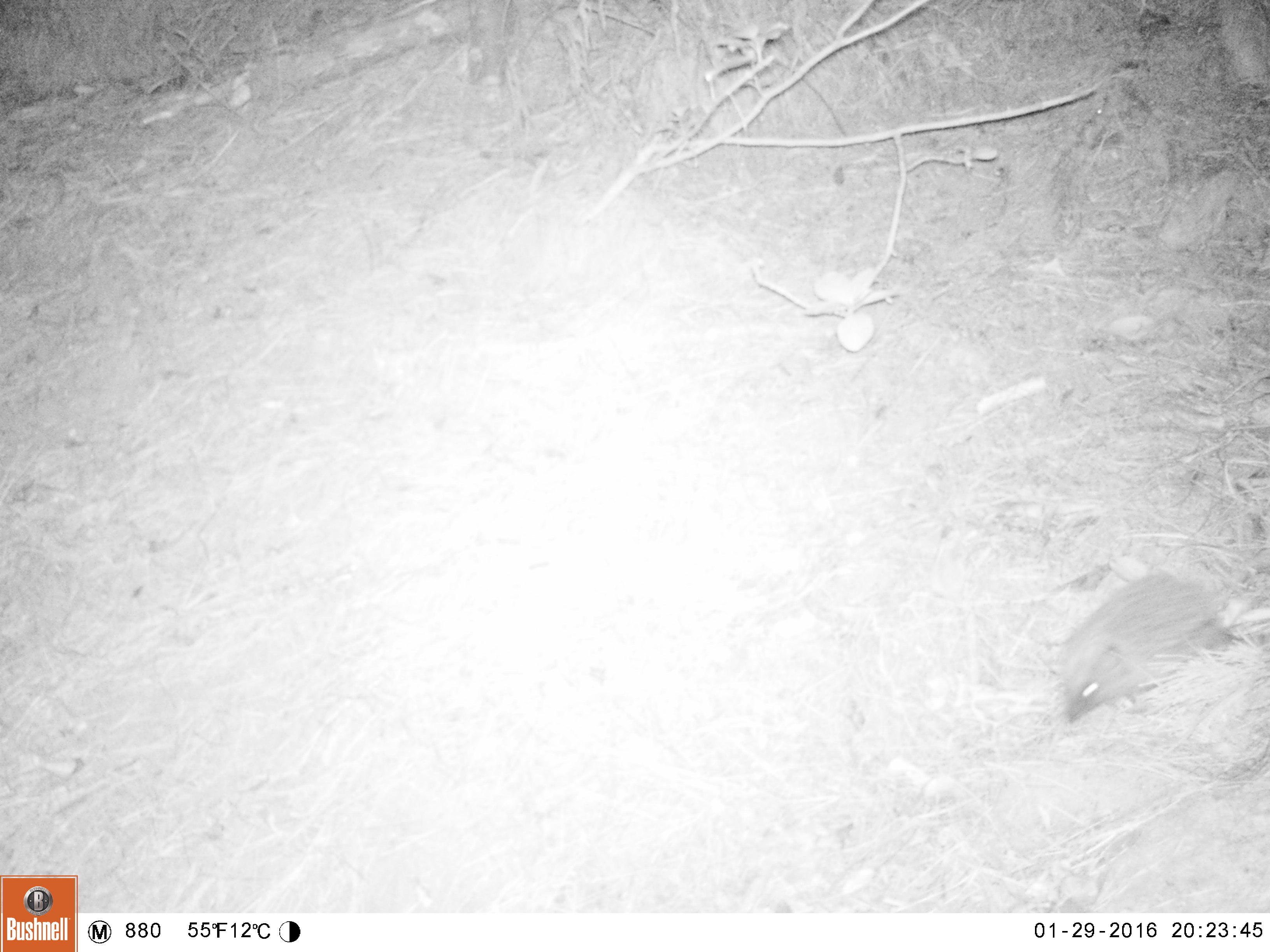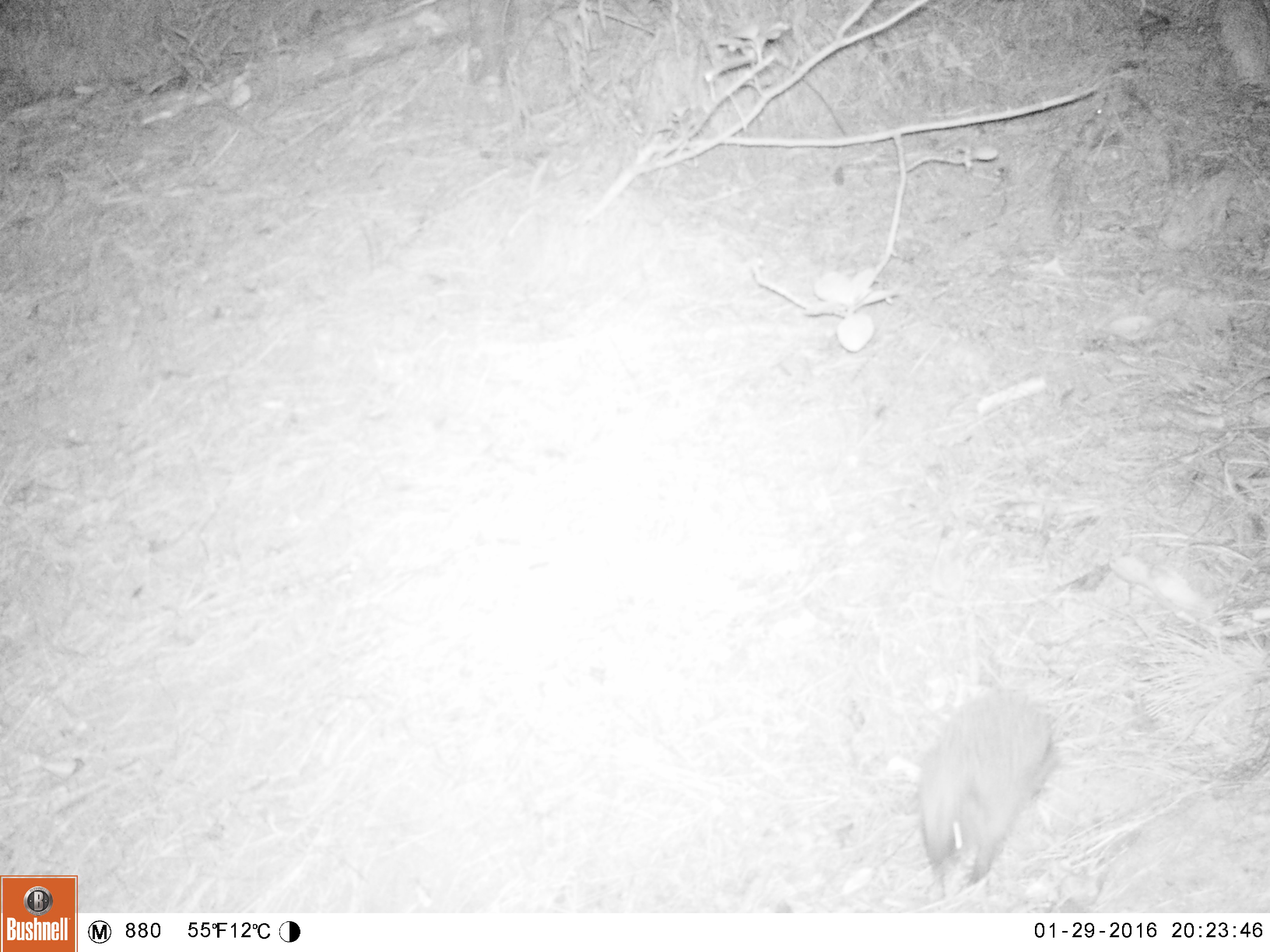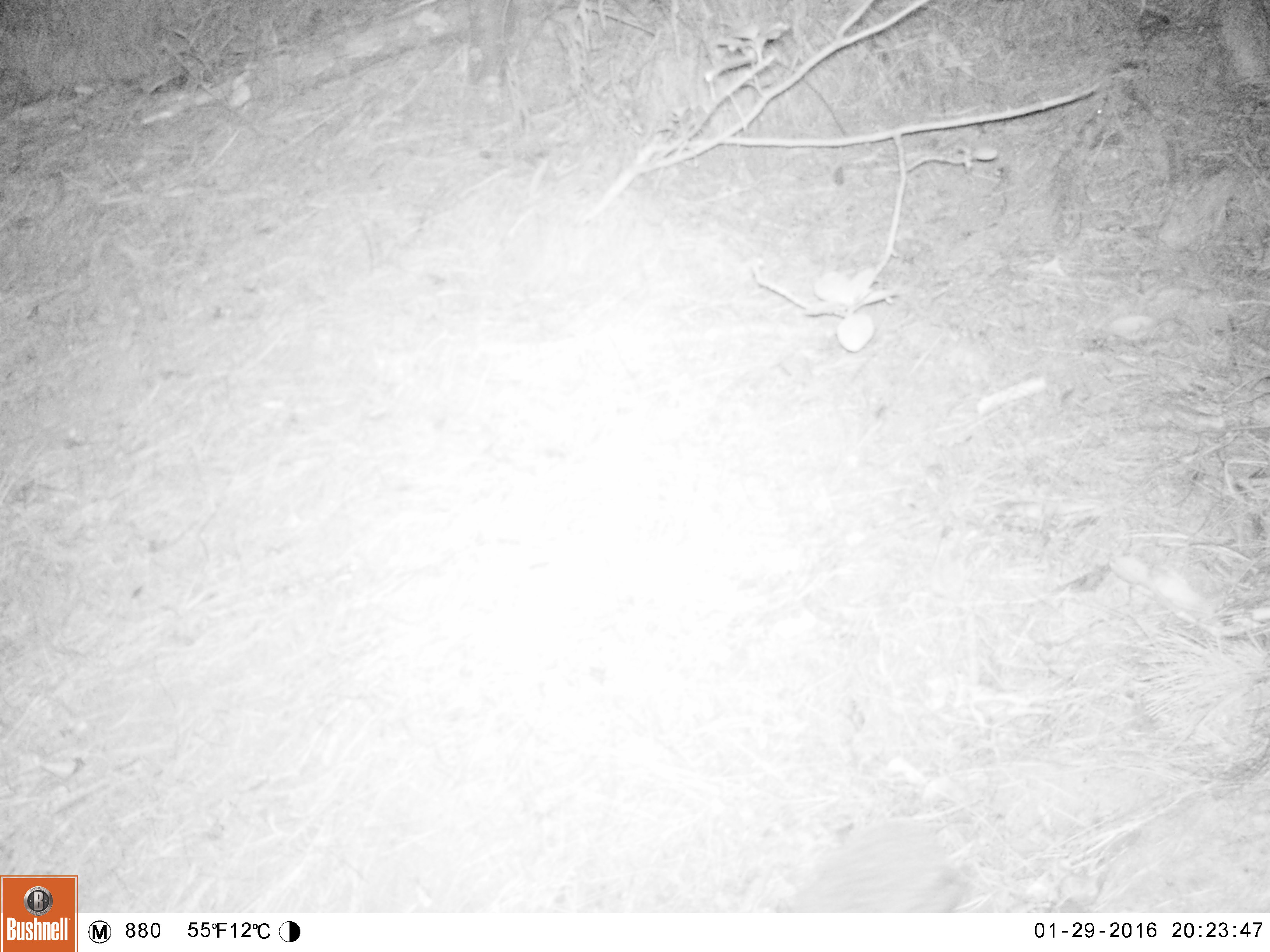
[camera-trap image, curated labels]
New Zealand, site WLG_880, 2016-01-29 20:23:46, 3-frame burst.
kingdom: Animalia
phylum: Chordata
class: Mammalia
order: Eulipotyphla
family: Erinaceidae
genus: Erinaceus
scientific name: Erinaceus europaeus europaeus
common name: european hedgehog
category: hedgehog